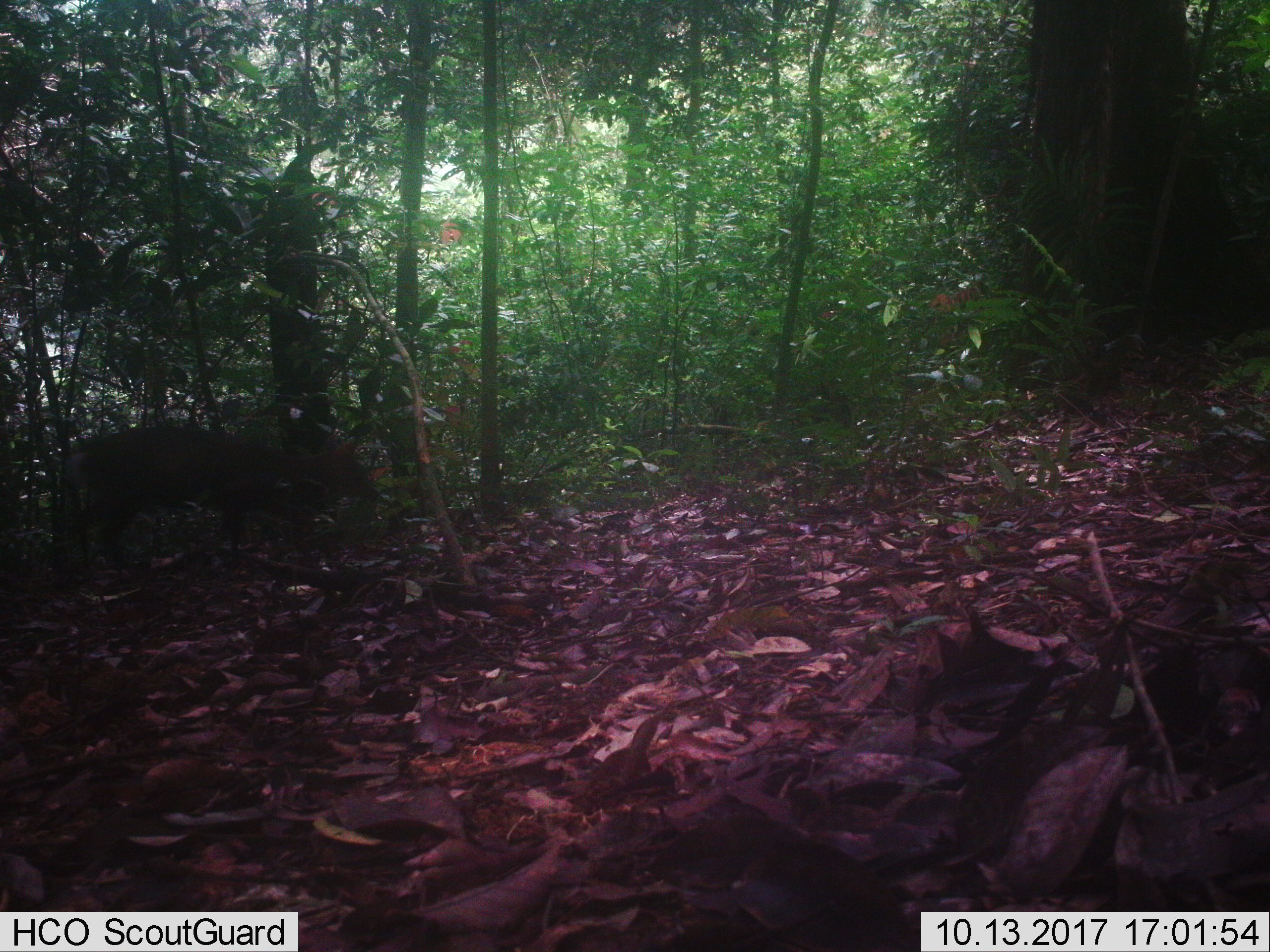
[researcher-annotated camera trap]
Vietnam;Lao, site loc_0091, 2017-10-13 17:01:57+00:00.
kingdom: Animalia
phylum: Chordata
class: Mammalia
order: Artiodactyla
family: Cervidae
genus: Muntiacus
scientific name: Muntiacus rooseveltorum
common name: roosevelt's muntjac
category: roosevelts muntjac group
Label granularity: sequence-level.